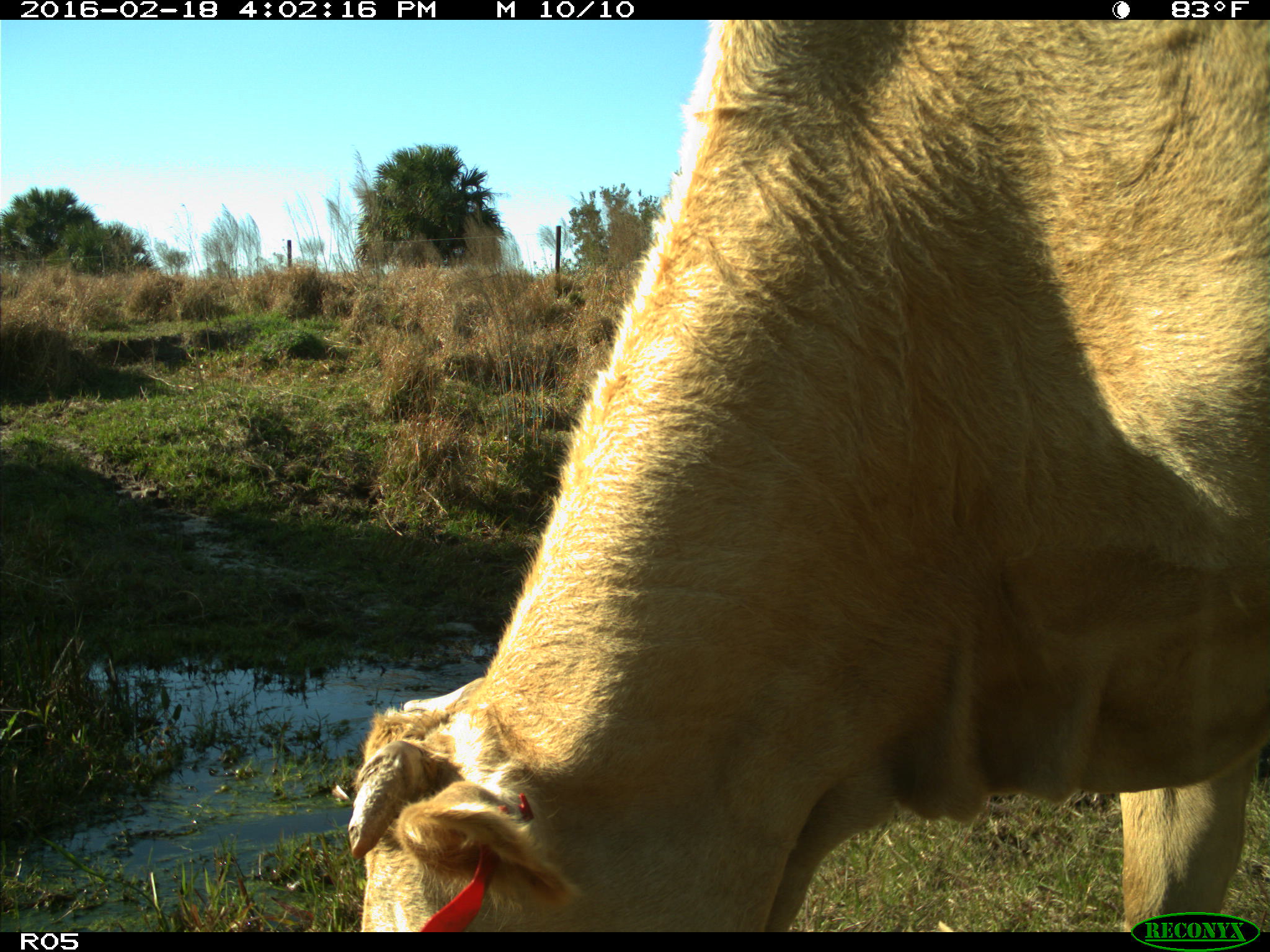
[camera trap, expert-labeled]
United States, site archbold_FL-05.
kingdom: Animalia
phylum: Chordata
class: Mammalia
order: Artiodactyla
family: Bovidae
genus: Bos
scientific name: Bos taurus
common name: domestic cow